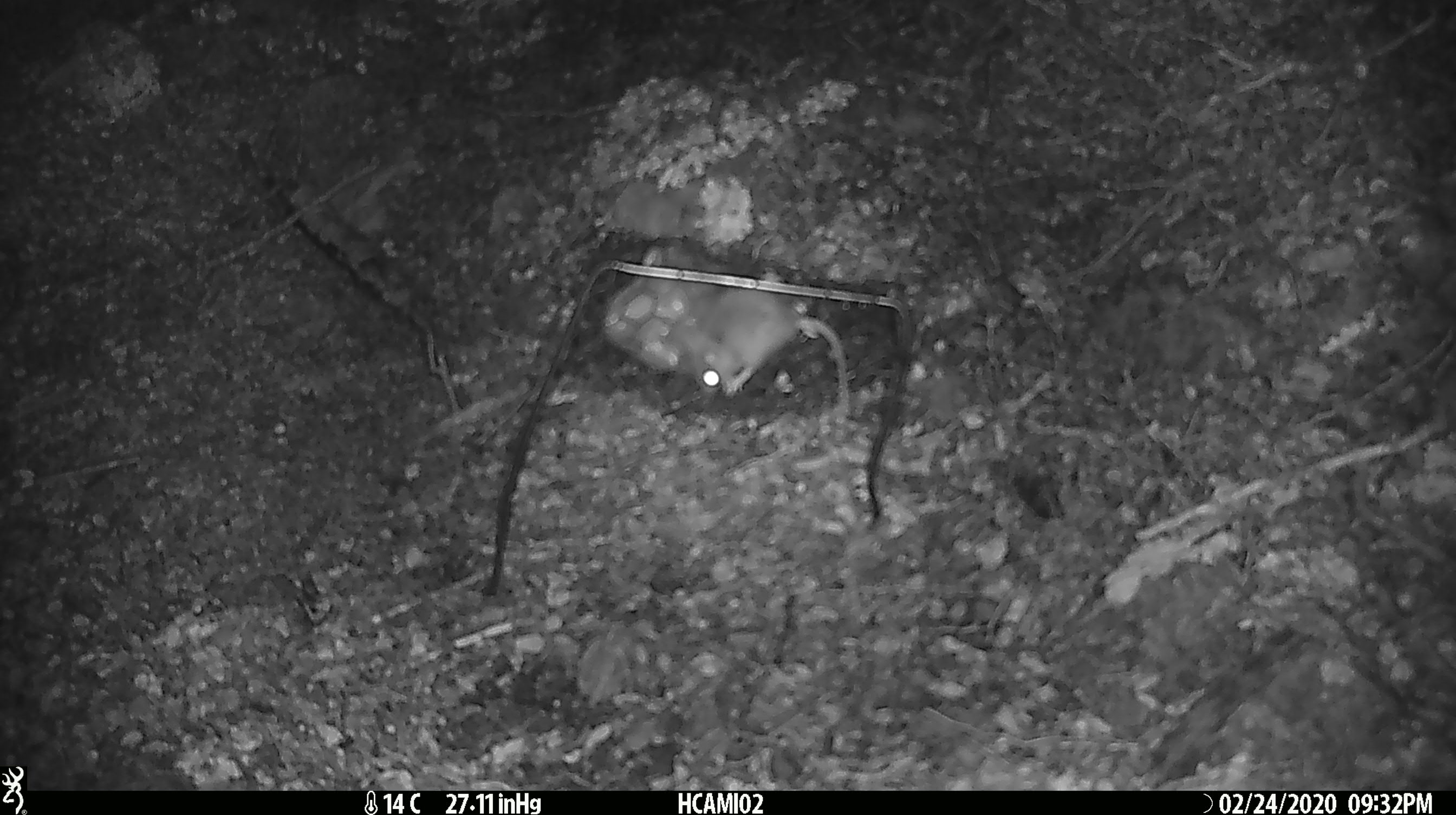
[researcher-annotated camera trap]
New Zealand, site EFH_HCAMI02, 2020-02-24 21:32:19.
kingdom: Animalia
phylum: Chordata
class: Mammalia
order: Rodentia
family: Muridae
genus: Mus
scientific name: Mus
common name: mouse